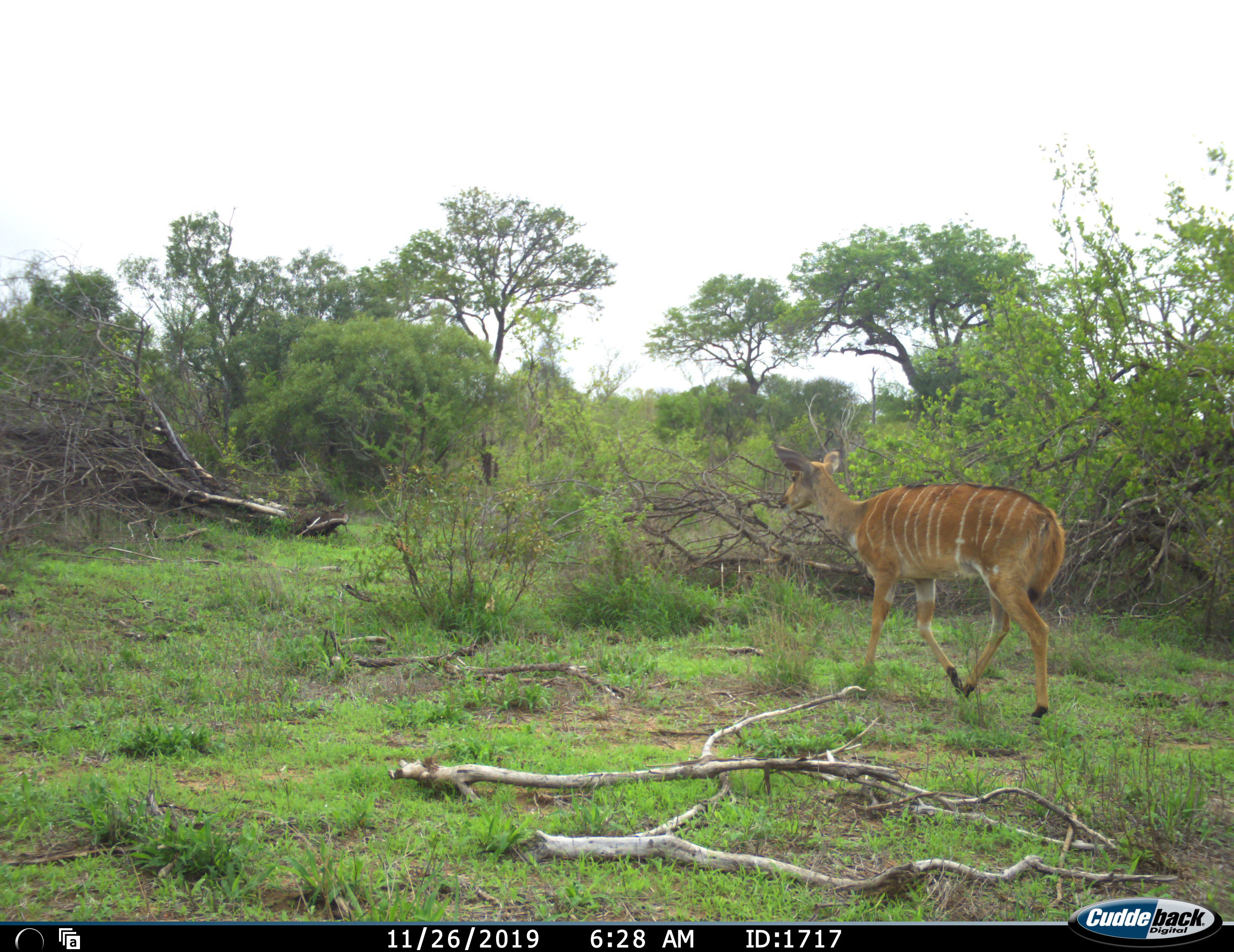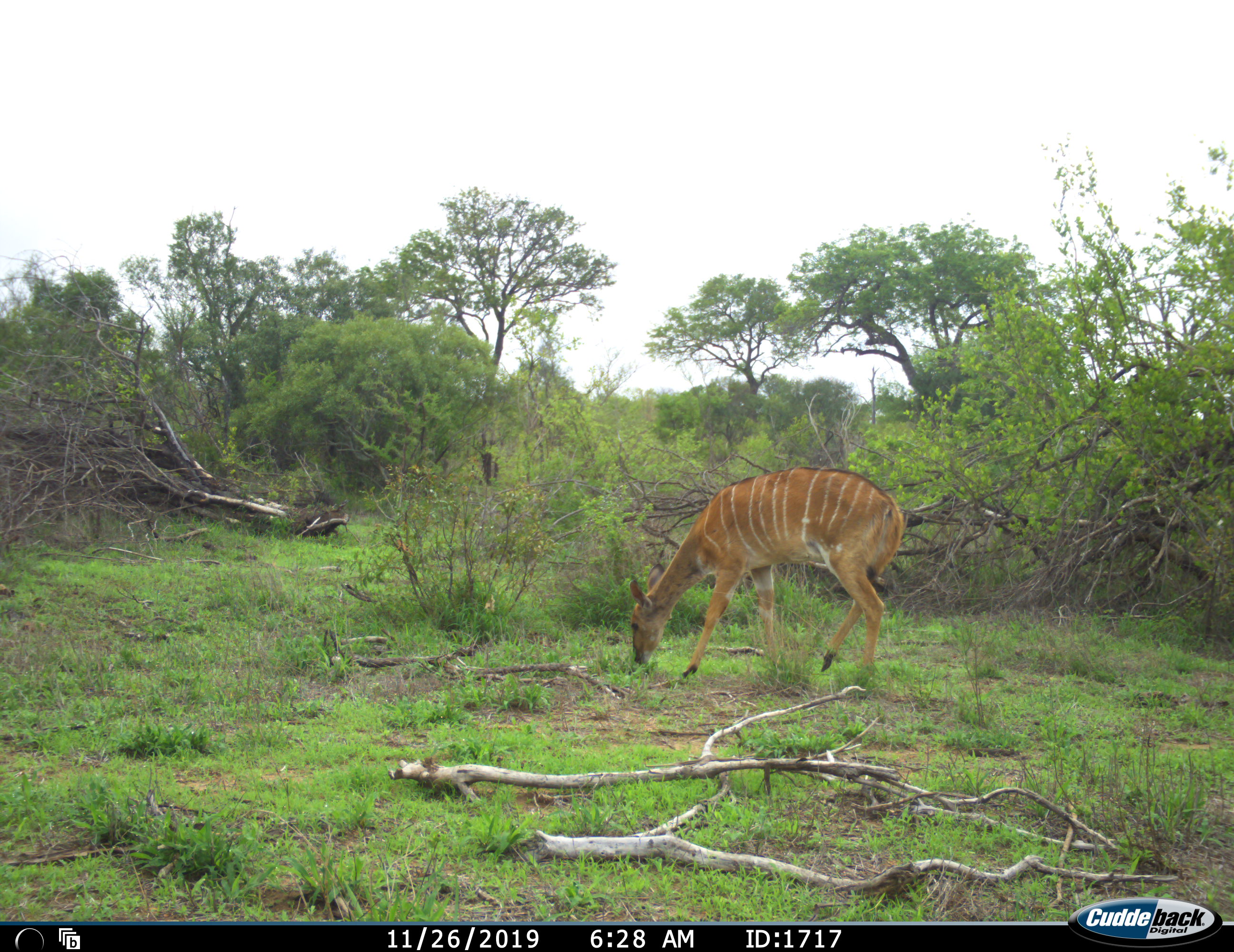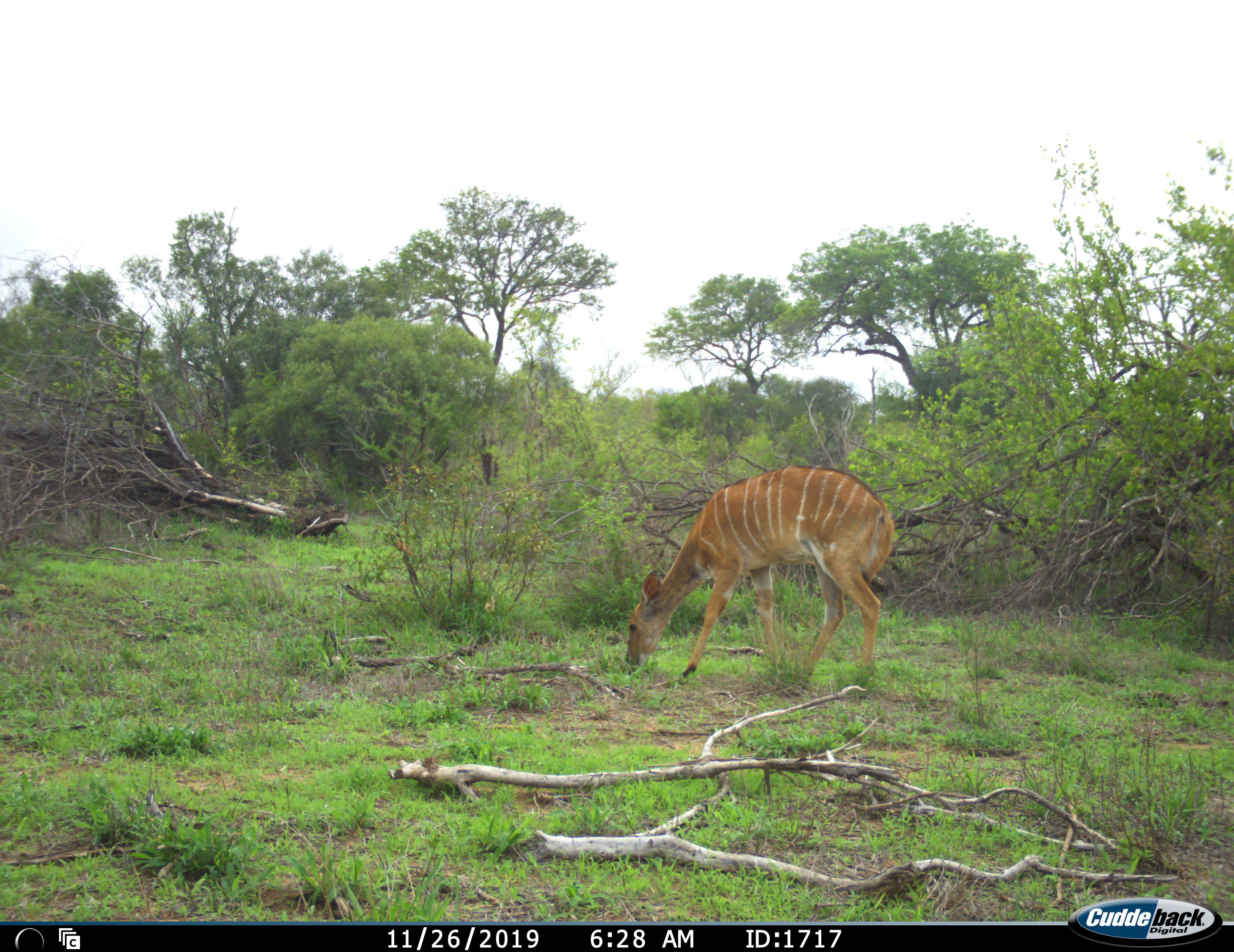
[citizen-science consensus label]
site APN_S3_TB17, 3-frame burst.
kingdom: Animalia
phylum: Chordata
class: Mammalia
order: Artiodactyla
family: Bovidae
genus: Tragelaphus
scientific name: Tragelaphus angasii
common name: nyala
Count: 1.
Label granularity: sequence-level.